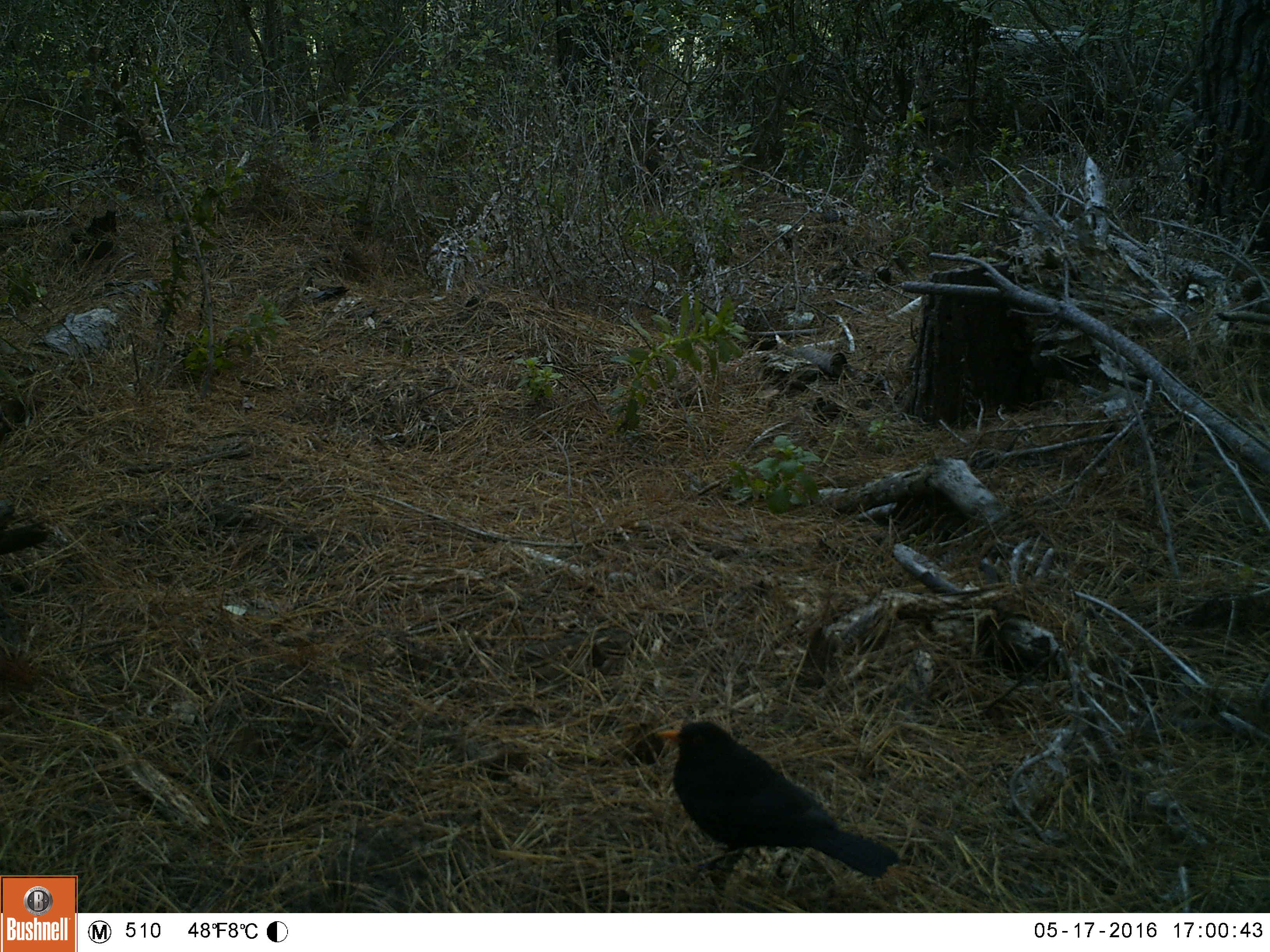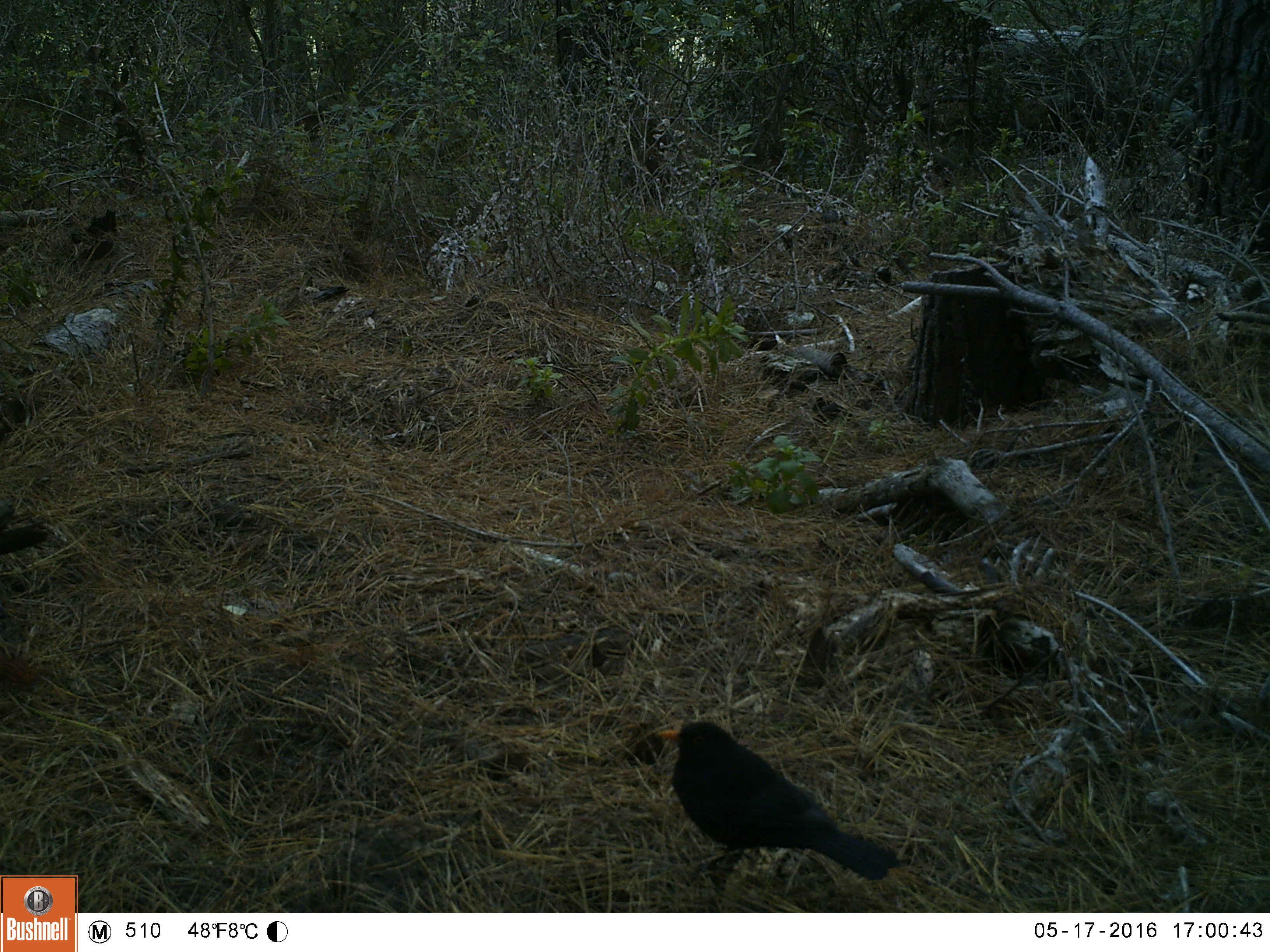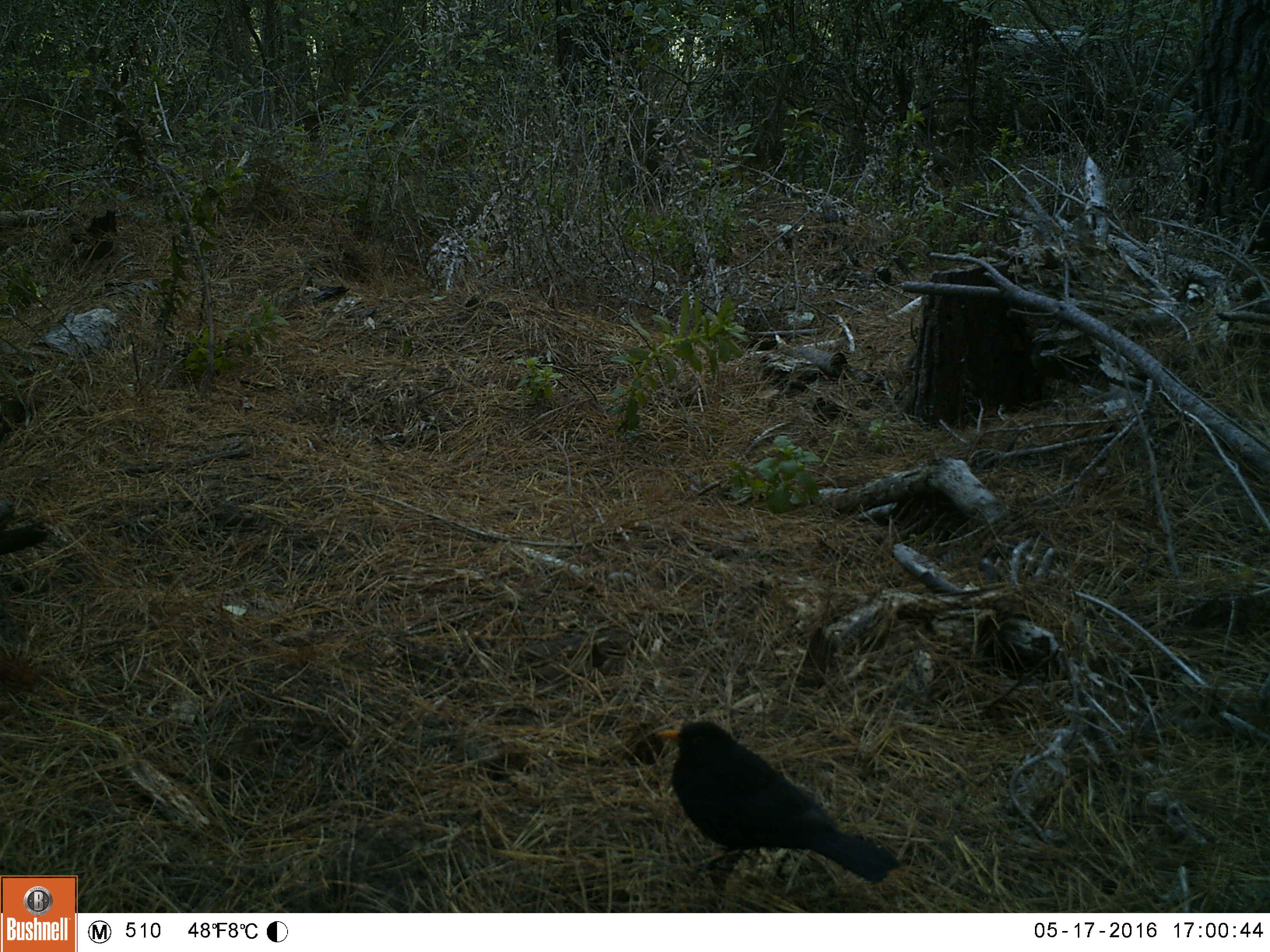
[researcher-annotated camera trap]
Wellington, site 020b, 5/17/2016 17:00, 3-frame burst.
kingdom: Animalia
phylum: Chordata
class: Aves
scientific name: Aves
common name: bird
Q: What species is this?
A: Bird (Aves).